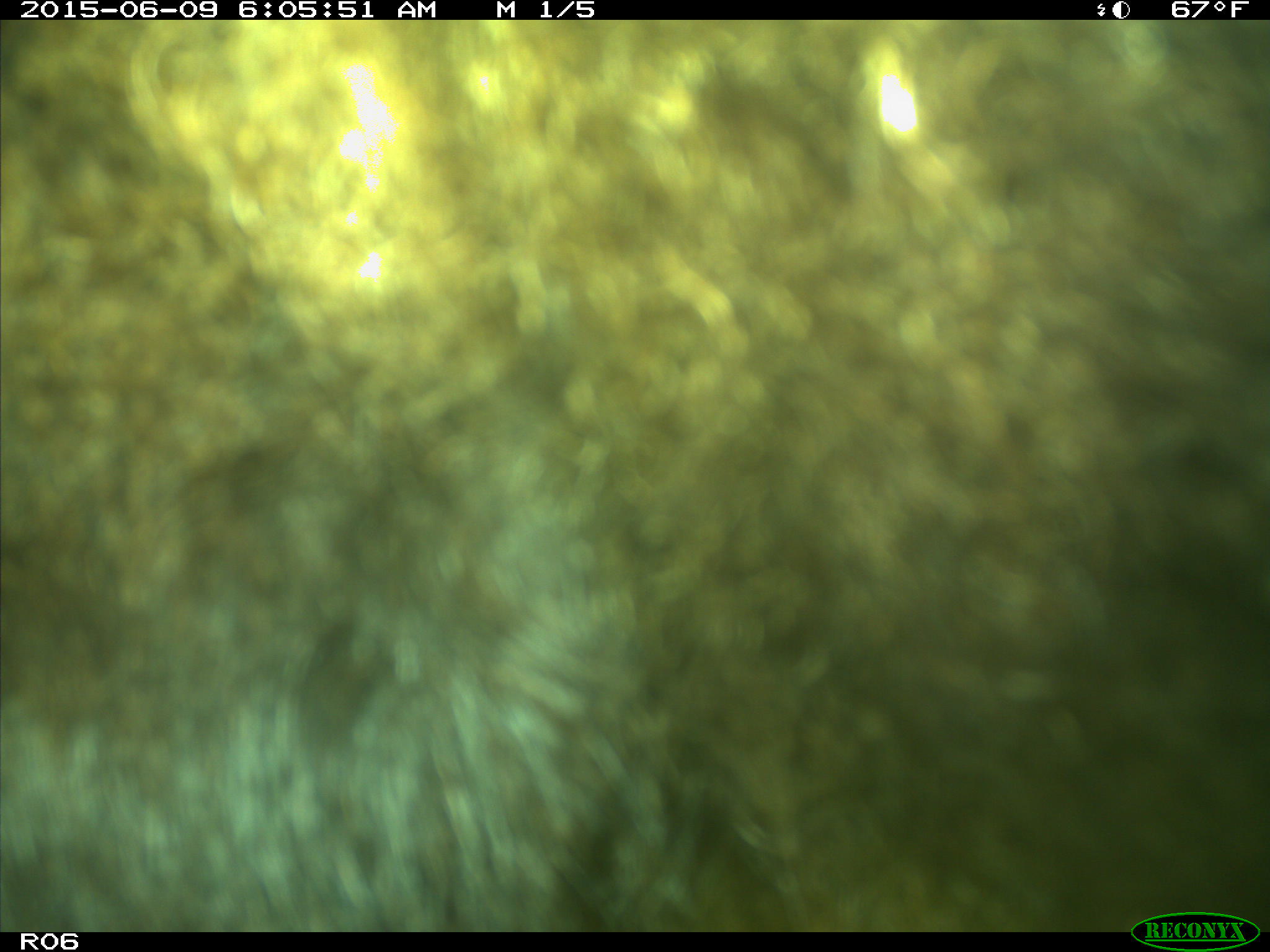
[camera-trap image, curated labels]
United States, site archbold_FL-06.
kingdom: Animalia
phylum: Chordata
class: Mammalia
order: Artiodactyla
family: Bovidae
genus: Bos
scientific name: Bos taurus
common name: domestic cow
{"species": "Bos taurus (domestic cow)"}